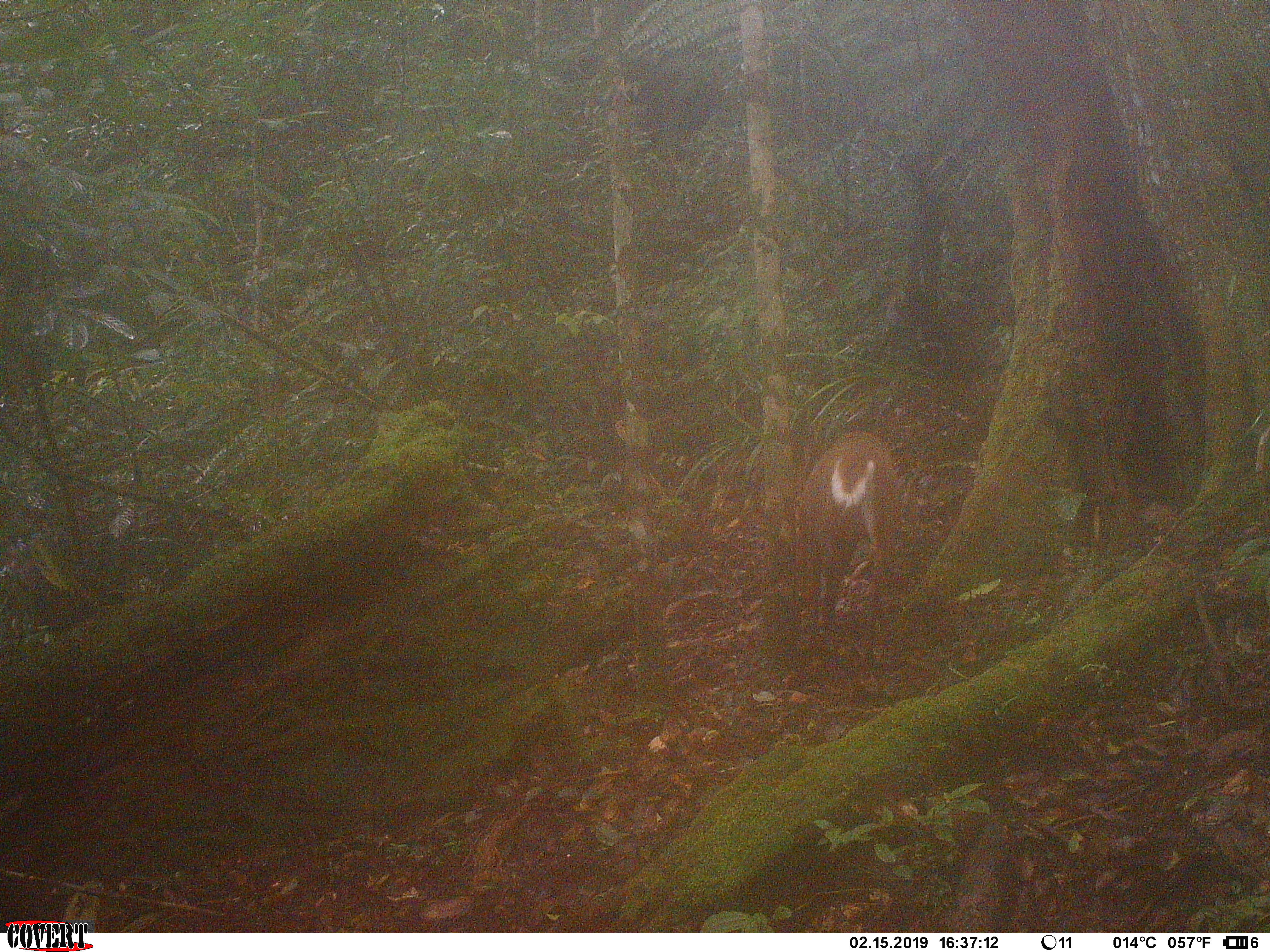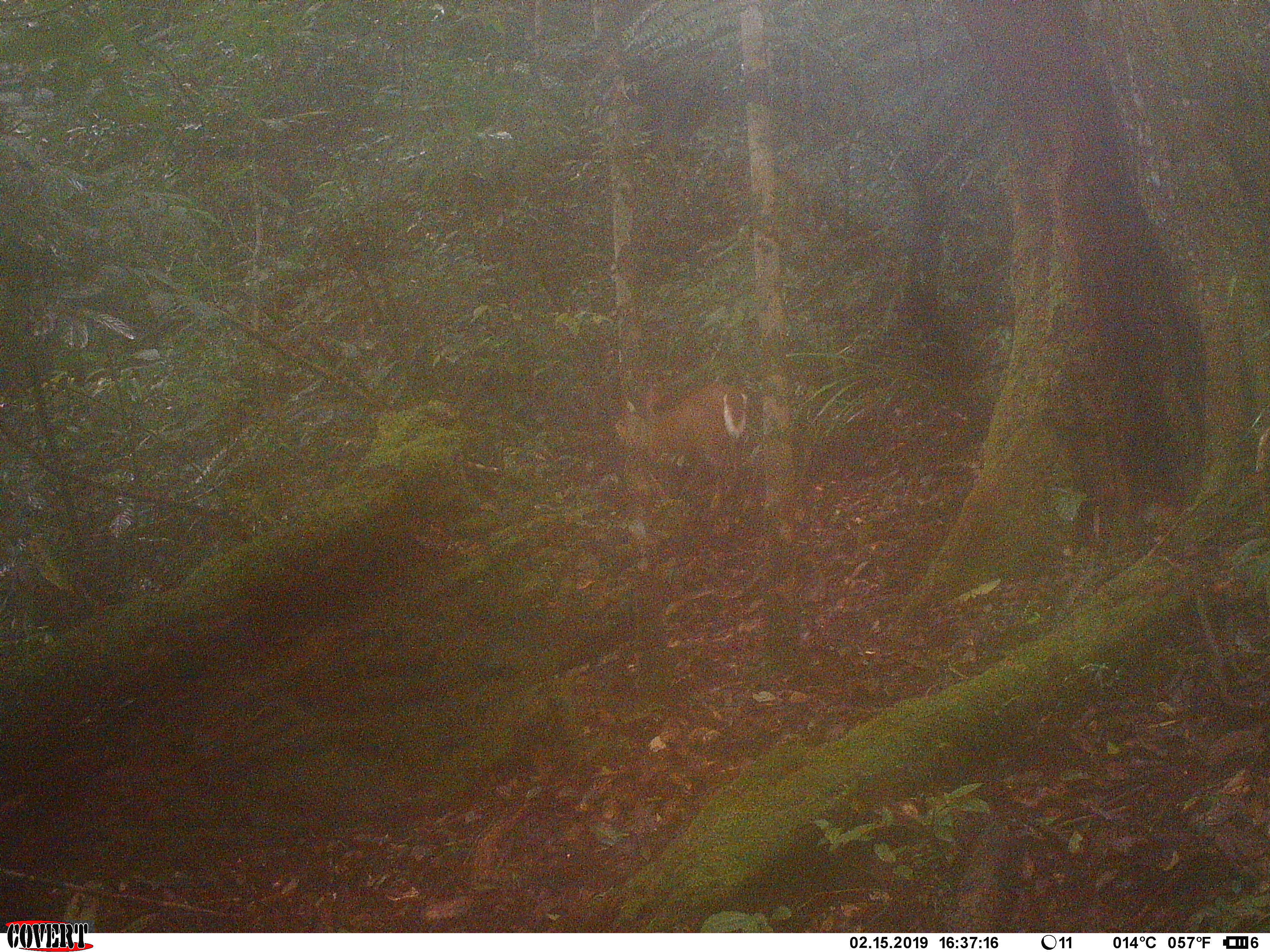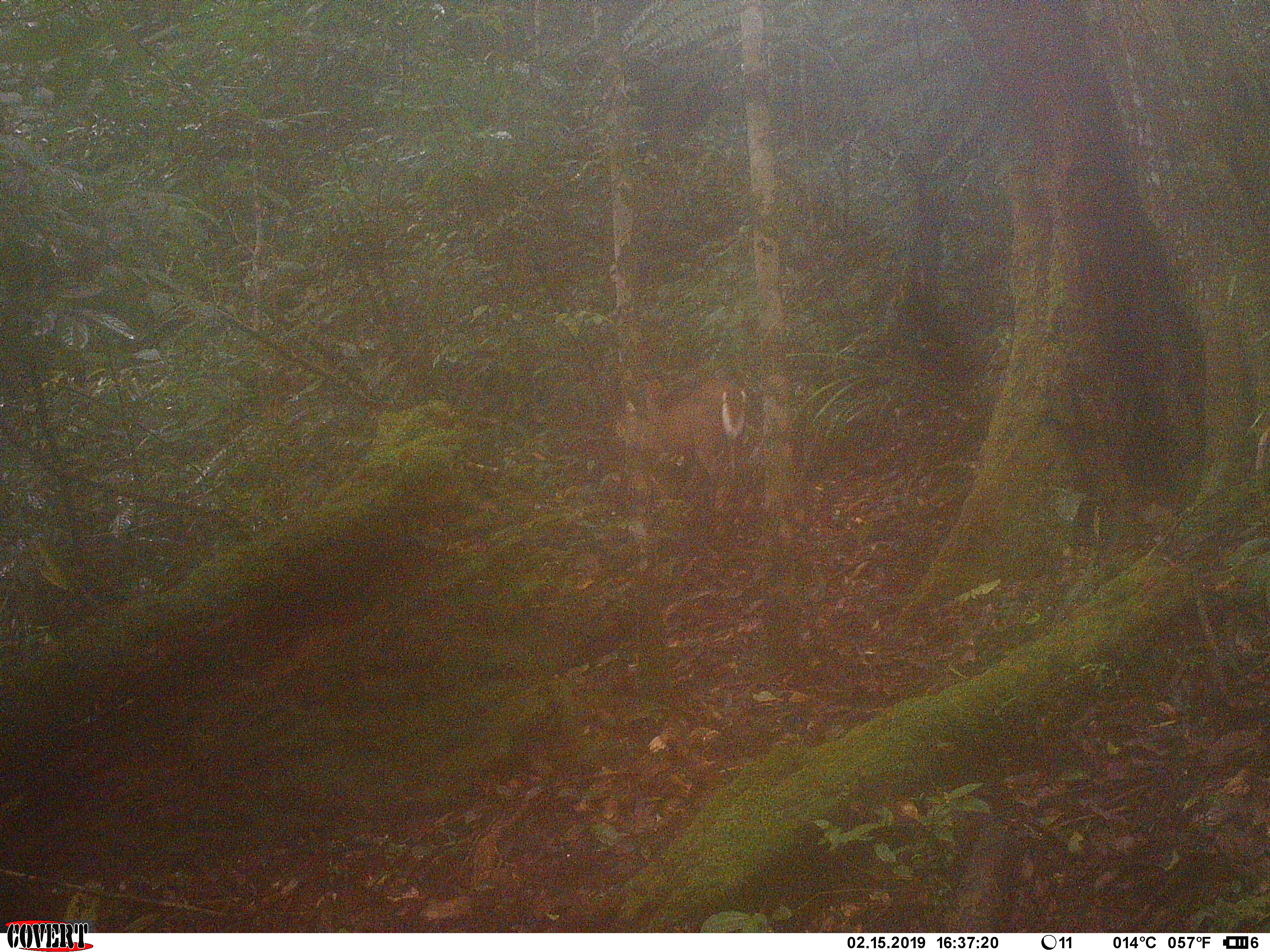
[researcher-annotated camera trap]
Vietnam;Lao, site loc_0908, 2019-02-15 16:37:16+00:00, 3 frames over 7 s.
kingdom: Animalia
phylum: Chordata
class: Mammalia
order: Artiodactyla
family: Cervidae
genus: Muntiacus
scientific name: Muntiacus rooseveltorum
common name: roosevelt's muntjac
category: roosevelts muntjac group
Roosevelts muntjac group (roosevelt's muntjac) (Muntiacus rooseveltorum). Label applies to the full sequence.